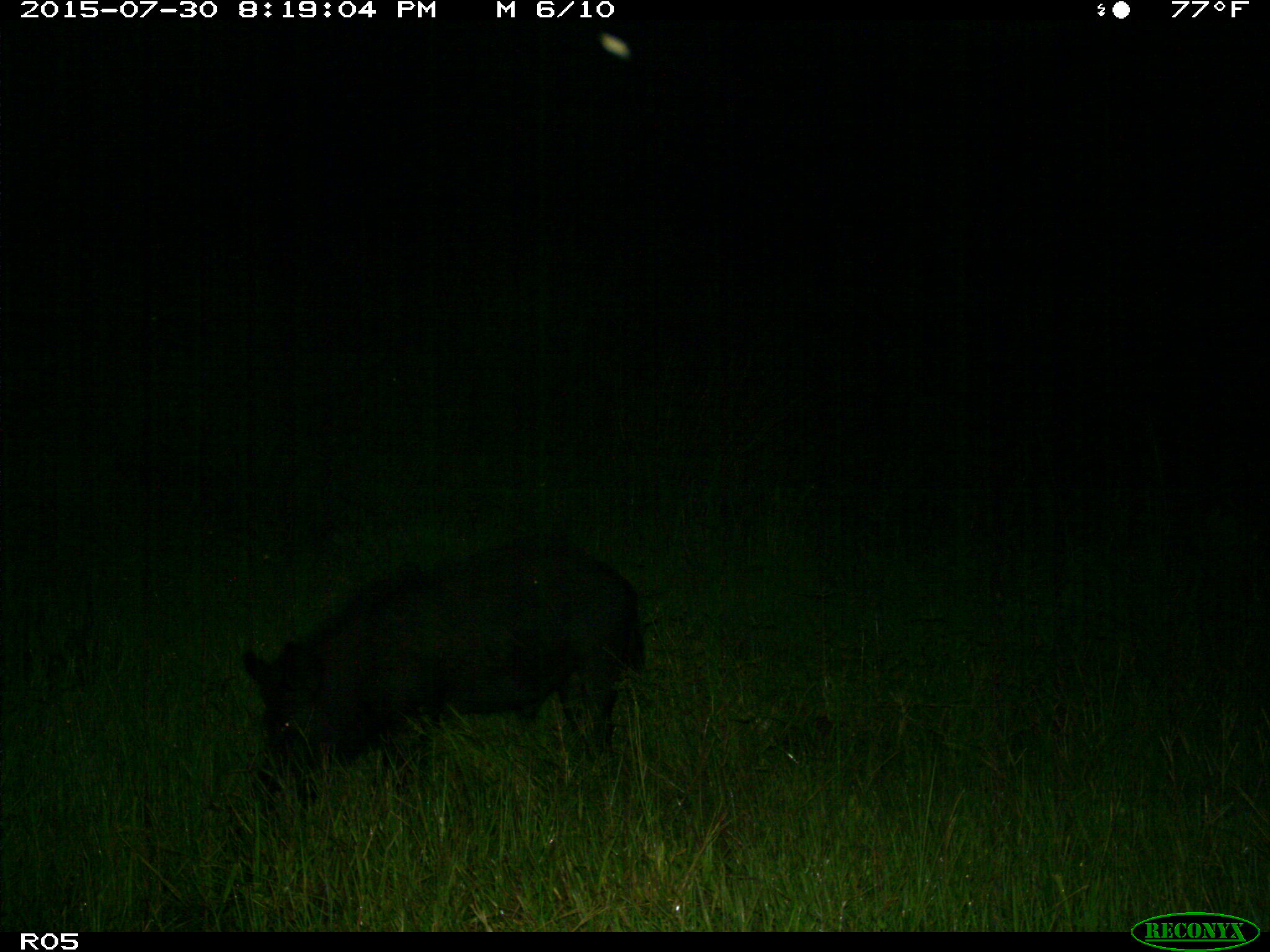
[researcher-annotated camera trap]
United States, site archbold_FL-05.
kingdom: Animalia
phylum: Chordata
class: Mammalia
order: Artiodactyla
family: Suidae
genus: Sus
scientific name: Sus scrofa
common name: wild boar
Sus scrofa (wild boar).